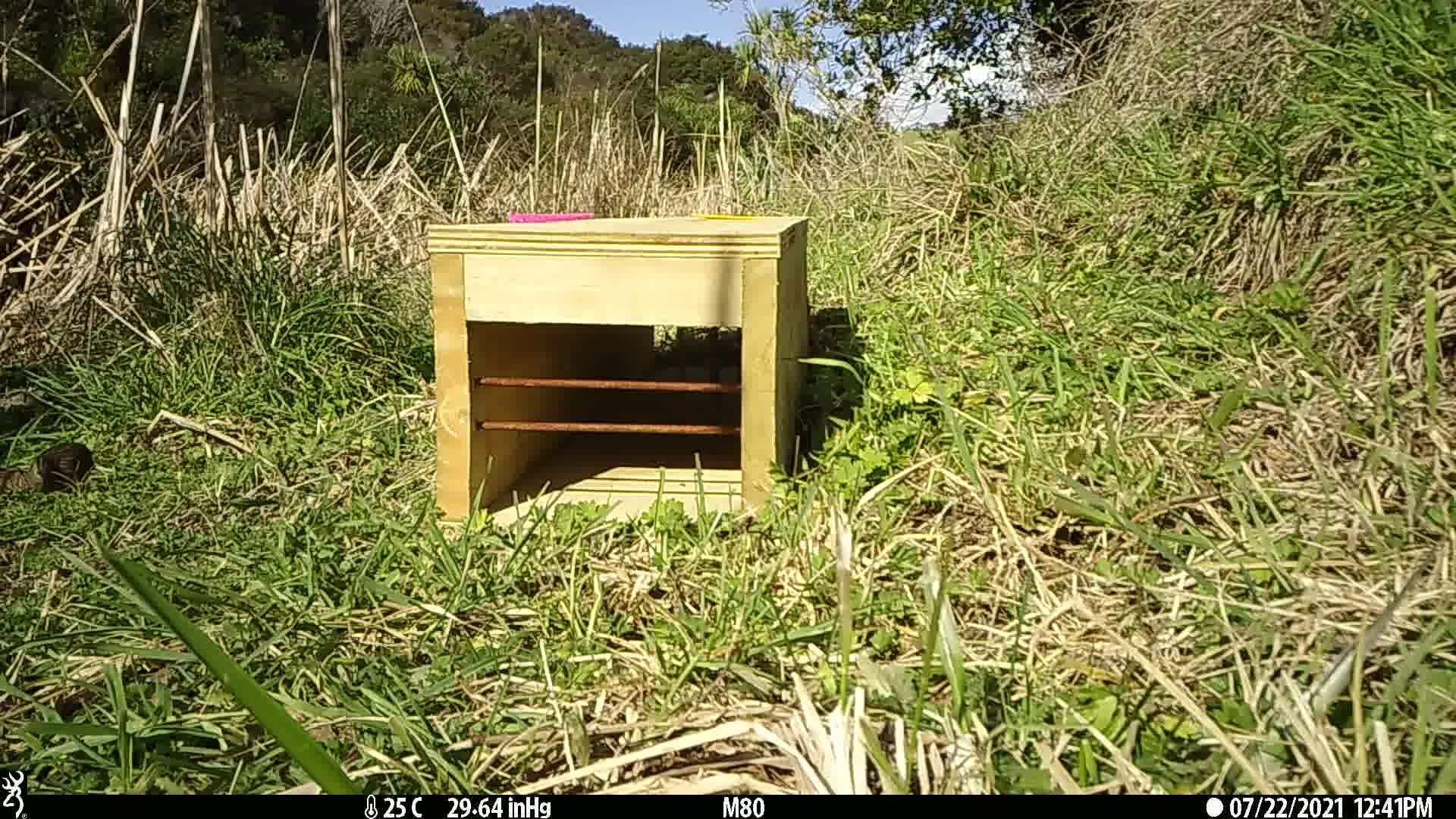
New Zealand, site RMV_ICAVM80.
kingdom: Animalia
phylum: Chordata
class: Aves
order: Galliformes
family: Phasianidae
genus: Synoicus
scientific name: Synoicus ypsilophorus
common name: brown quail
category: quail brown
Quail brown (brown quail) (Synoicus ypsilophorus).